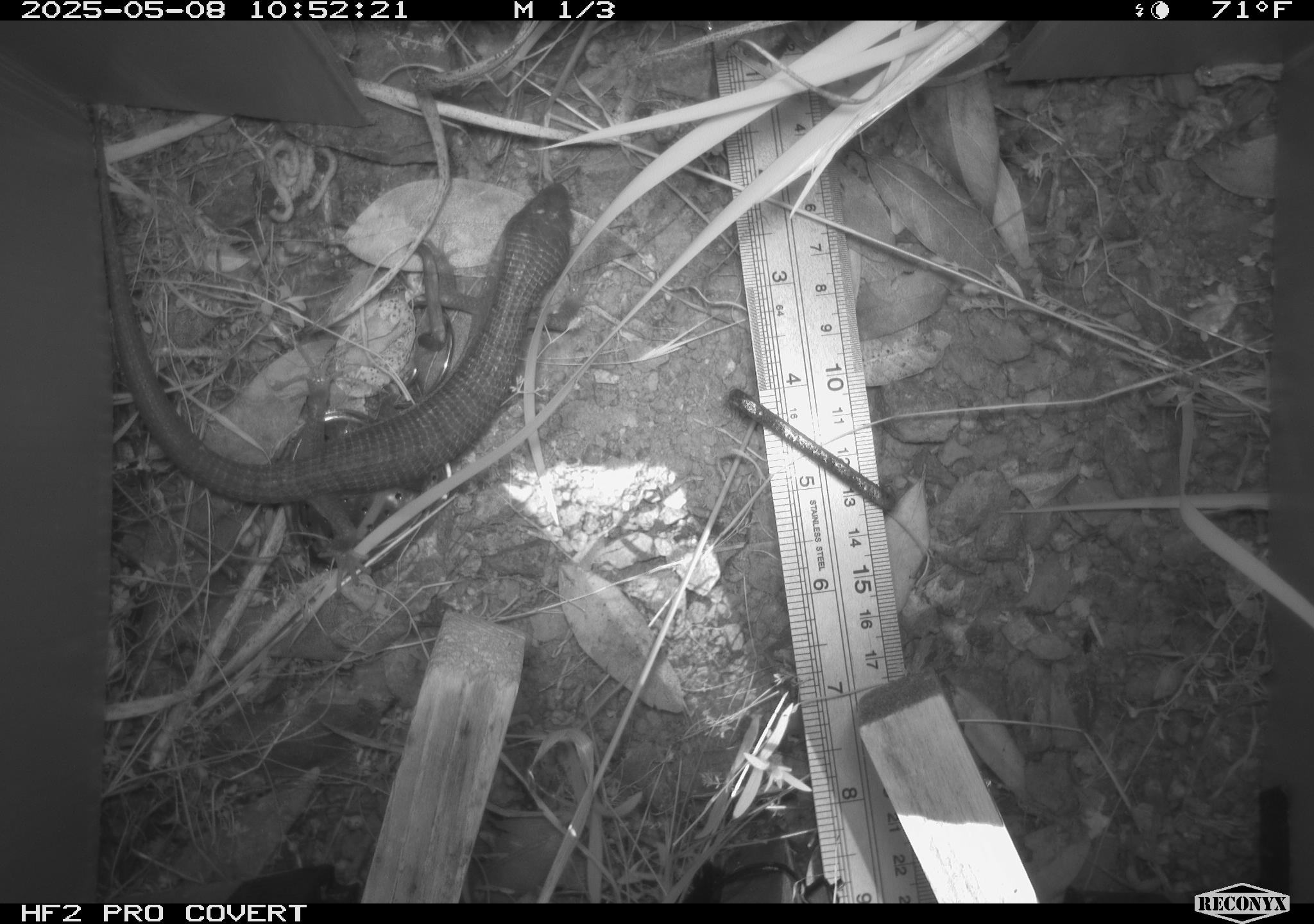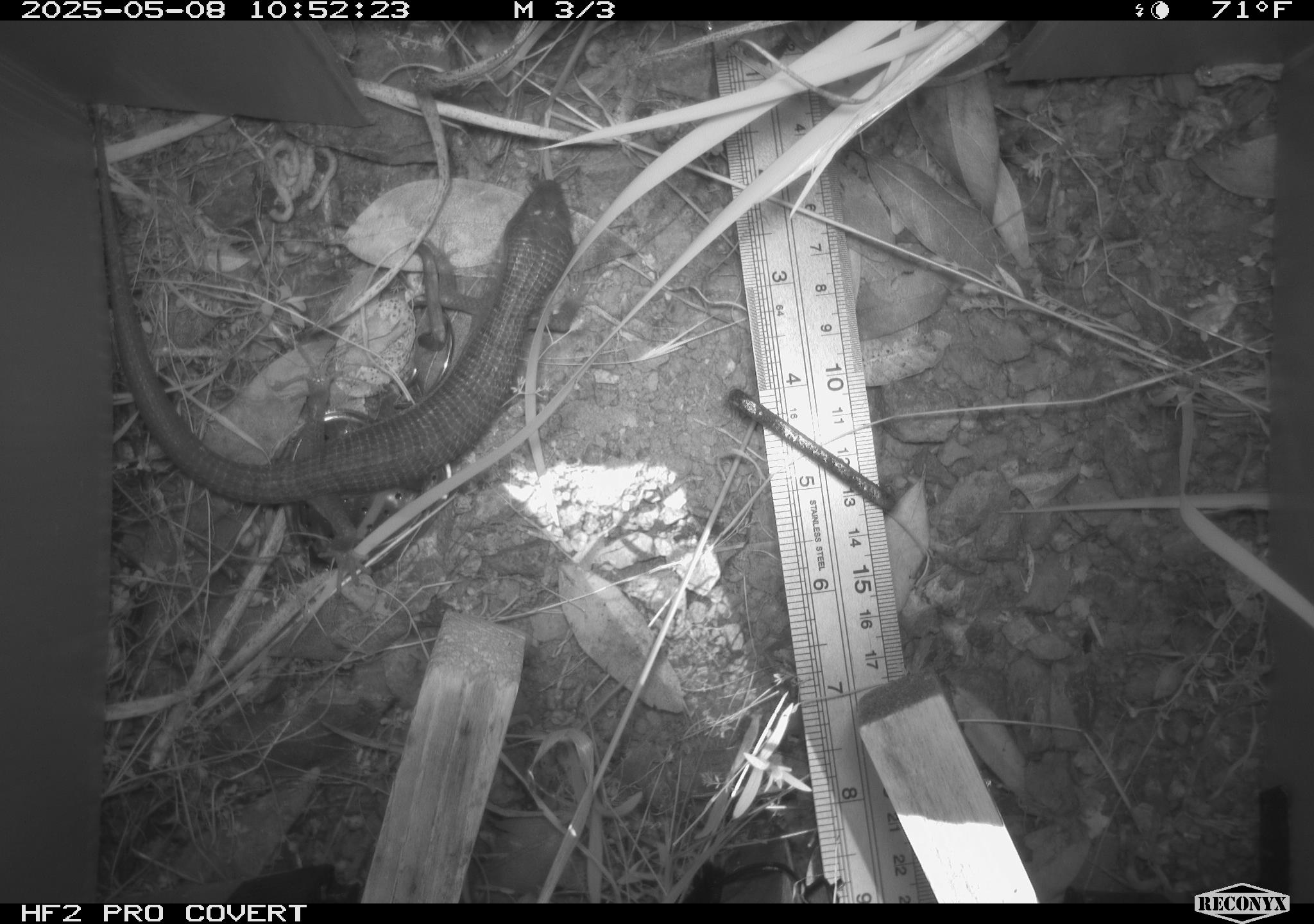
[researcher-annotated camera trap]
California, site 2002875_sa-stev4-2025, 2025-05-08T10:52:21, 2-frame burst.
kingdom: Animalia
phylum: Chordata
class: Reptilia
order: Squamata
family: Anguidae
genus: Elgaria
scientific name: Elgaria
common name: alligator lizards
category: elgaria species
Elgaria species (alligator lizards) (Elgaria).